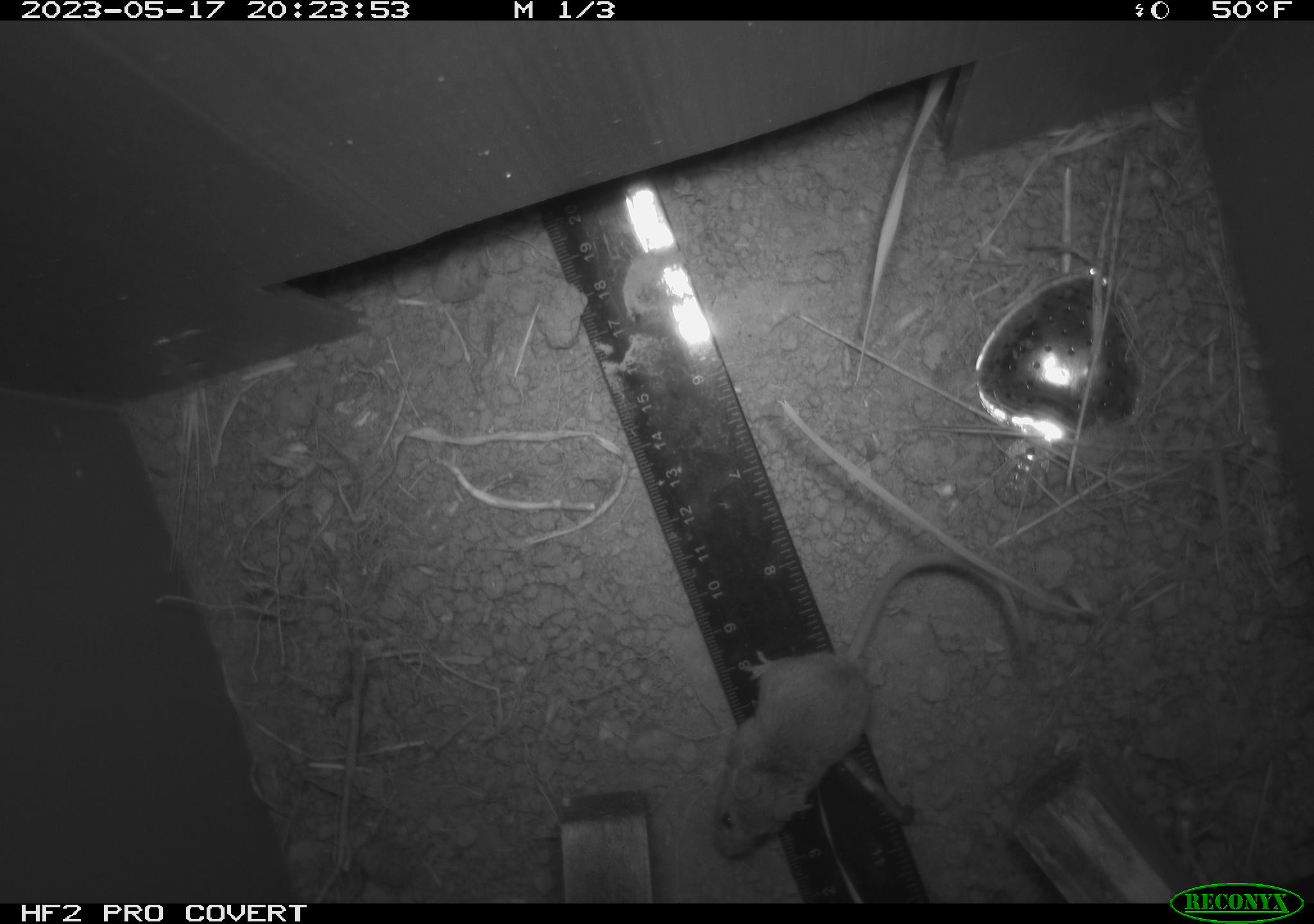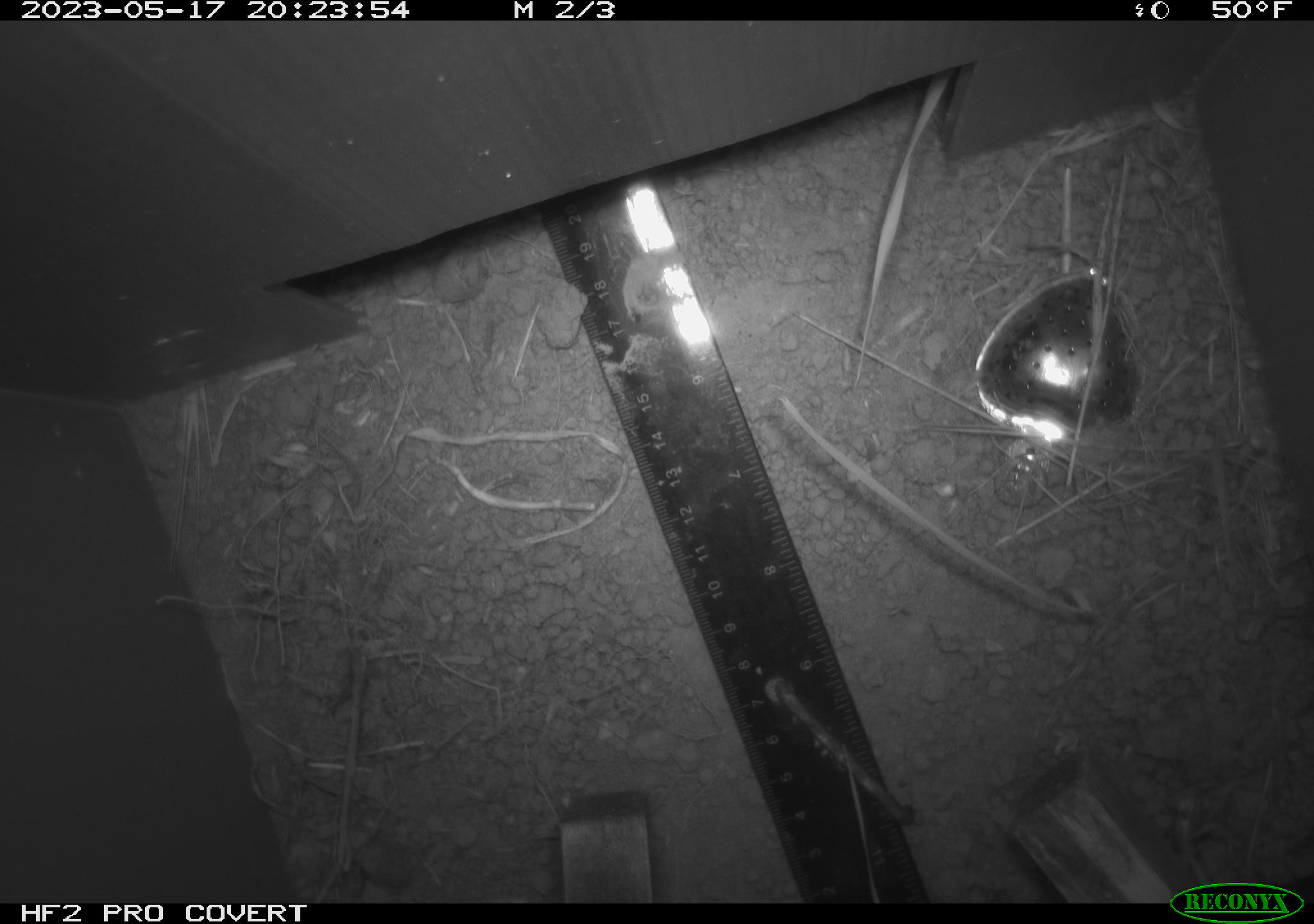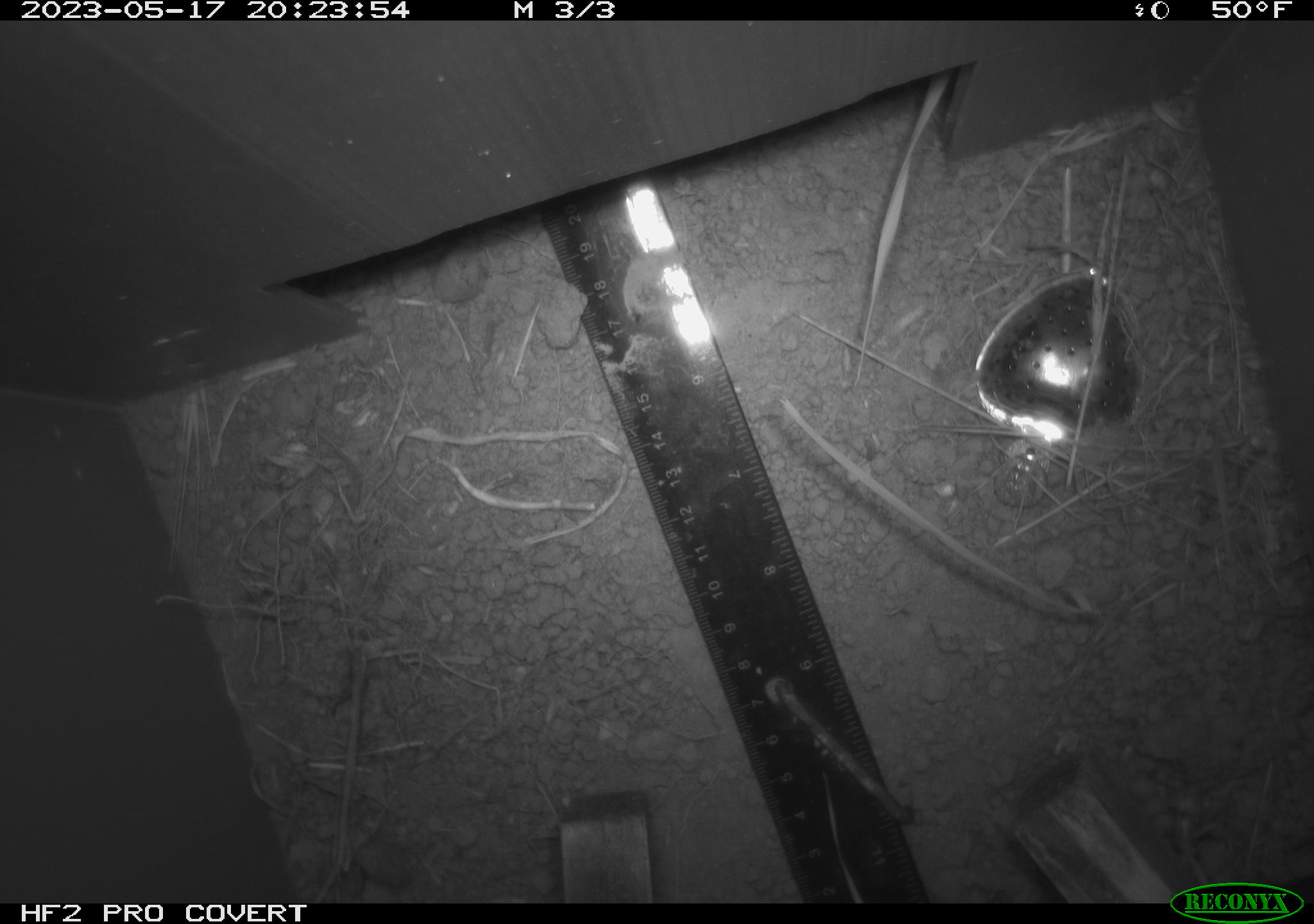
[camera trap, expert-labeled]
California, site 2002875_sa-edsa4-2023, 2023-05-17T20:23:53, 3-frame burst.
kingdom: Animalia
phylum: Chordata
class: Mammalia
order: Rodentia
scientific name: Rodentia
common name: mouse species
Mouse species (Rodentia).